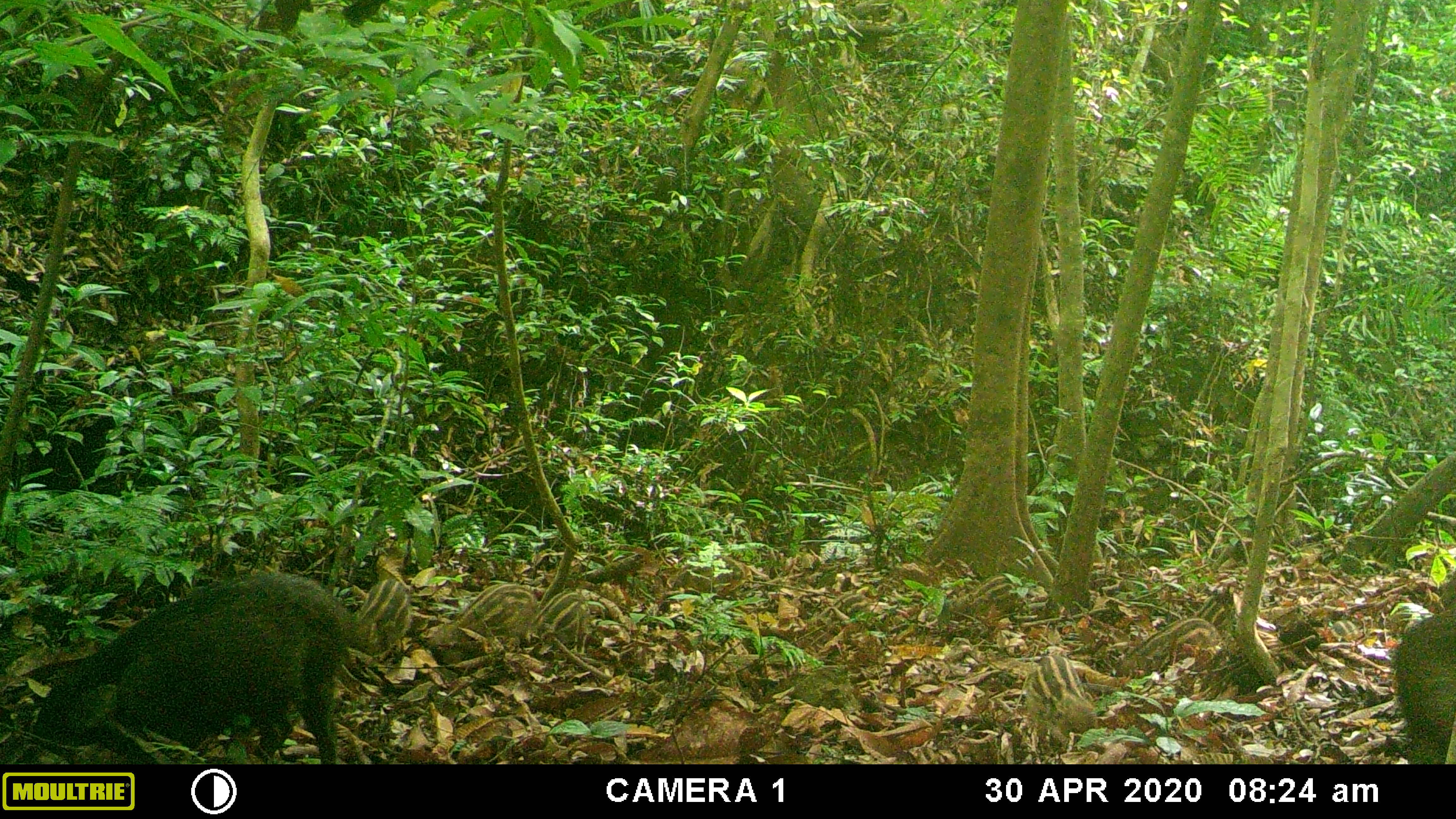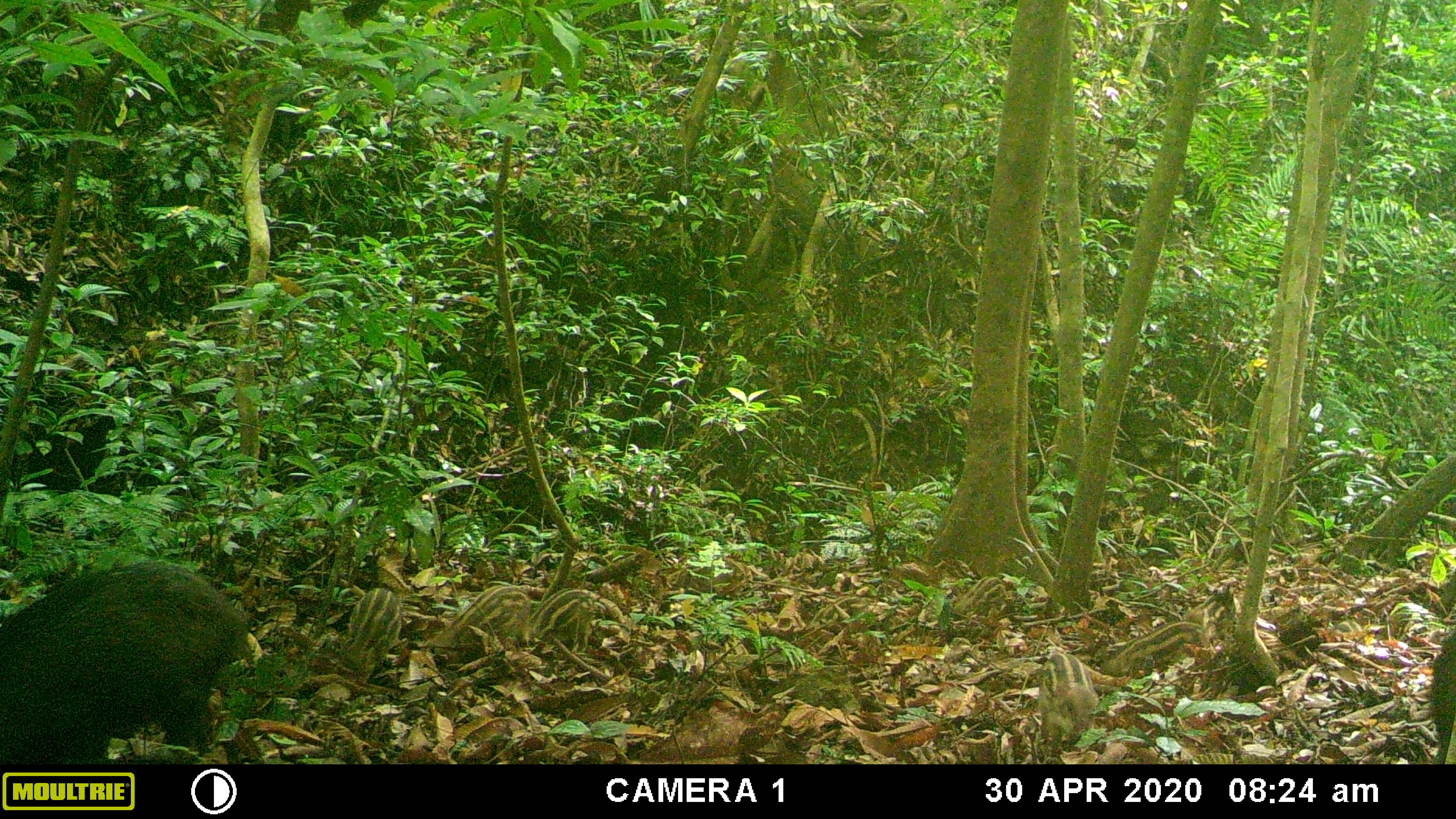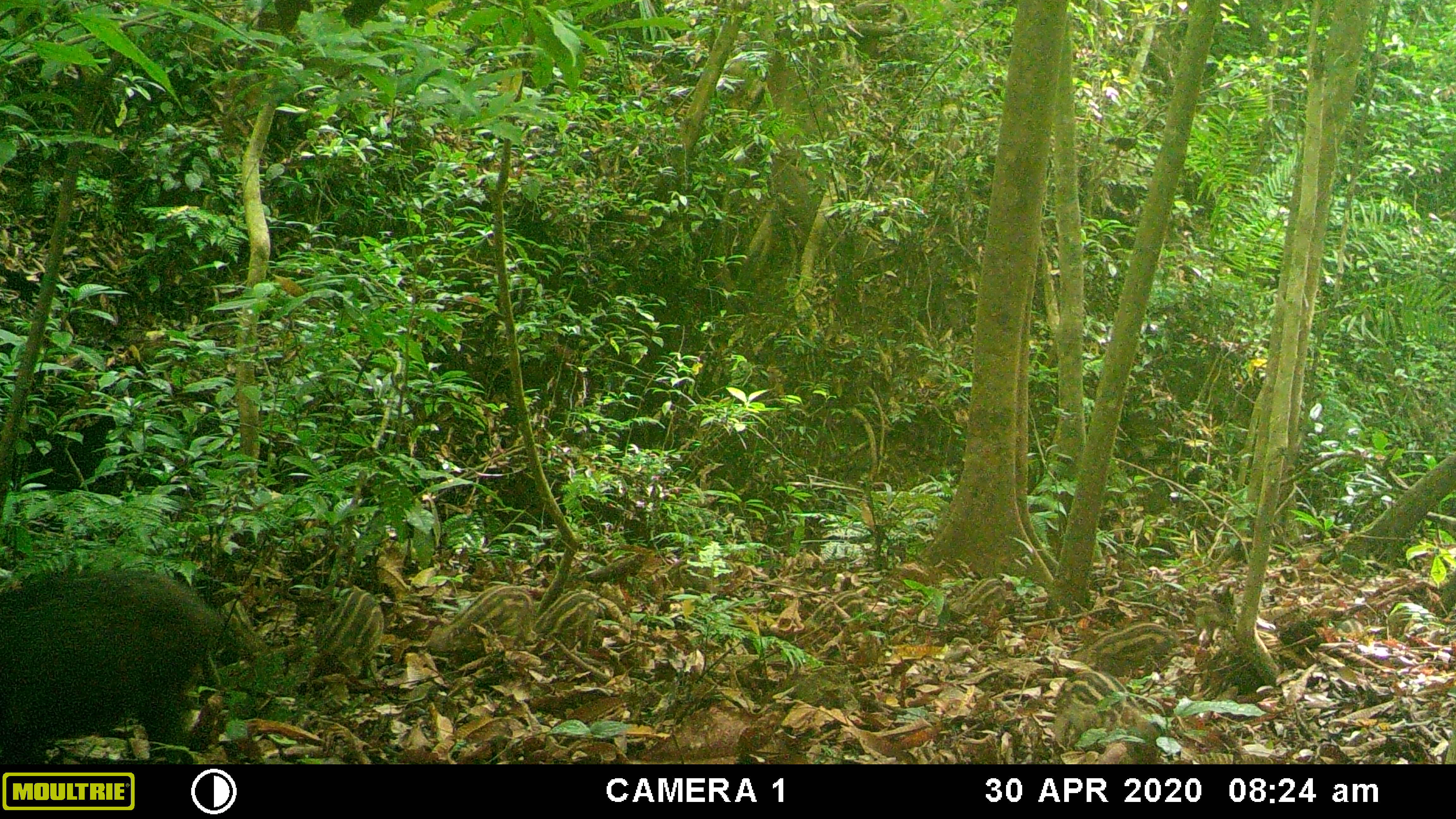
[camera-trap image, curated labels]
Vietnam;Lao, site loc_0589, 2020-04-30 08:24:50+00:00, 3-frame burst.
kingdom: Animalia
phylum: Chordata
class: Mammalia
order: Artiodactyla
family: Suidae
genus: Sus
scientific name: Sus scrofa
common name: eurasian wild pig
Eurasian wild pig (Sus scrofa). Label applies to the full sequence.